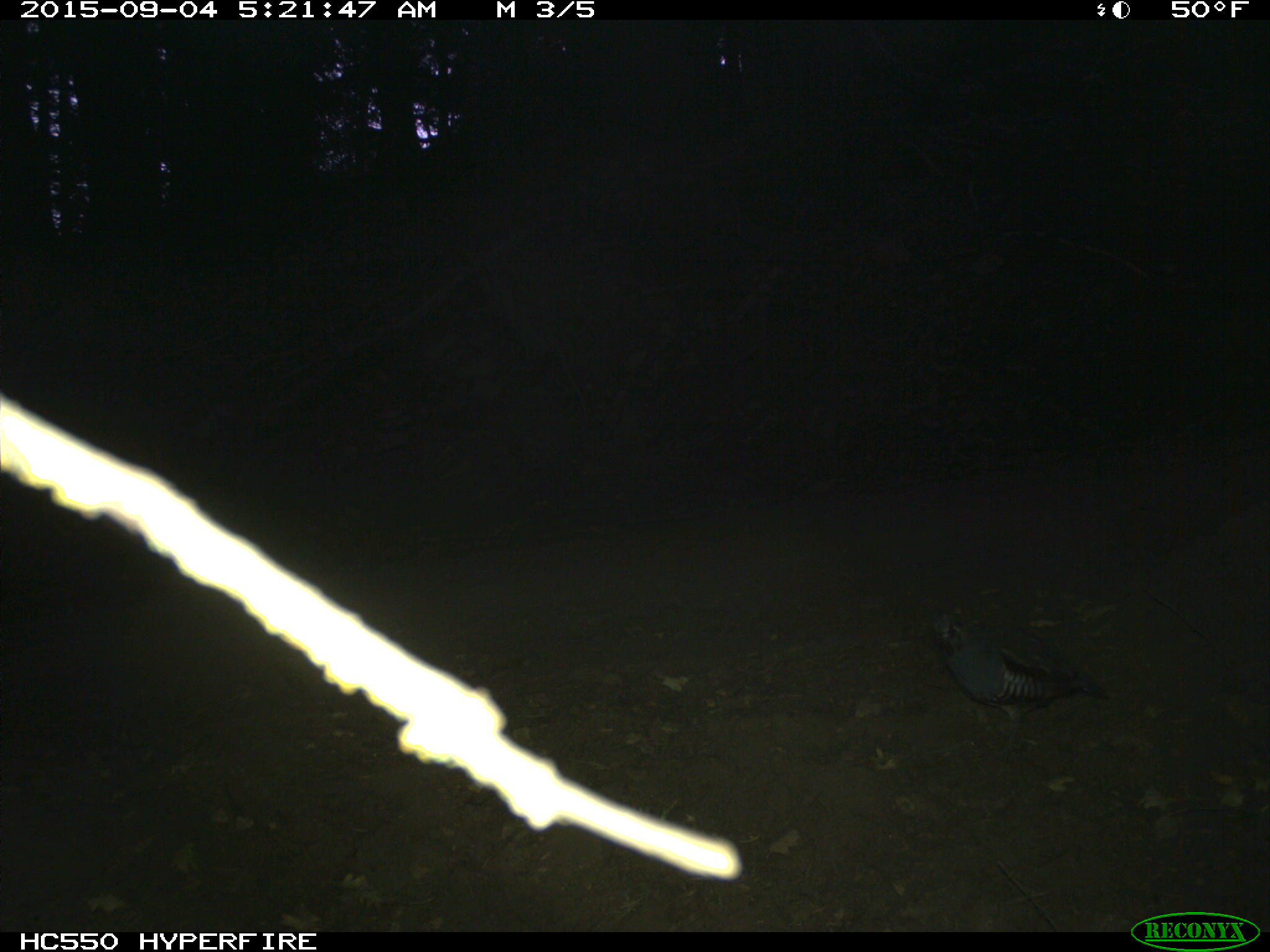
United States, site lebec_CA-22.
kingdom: Animalia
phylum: Chordata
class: Aves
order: Galliformes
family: Odontophoridae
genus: Callipepla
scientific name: Callipepla californica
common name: california quail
Callipepla californica (california quail).